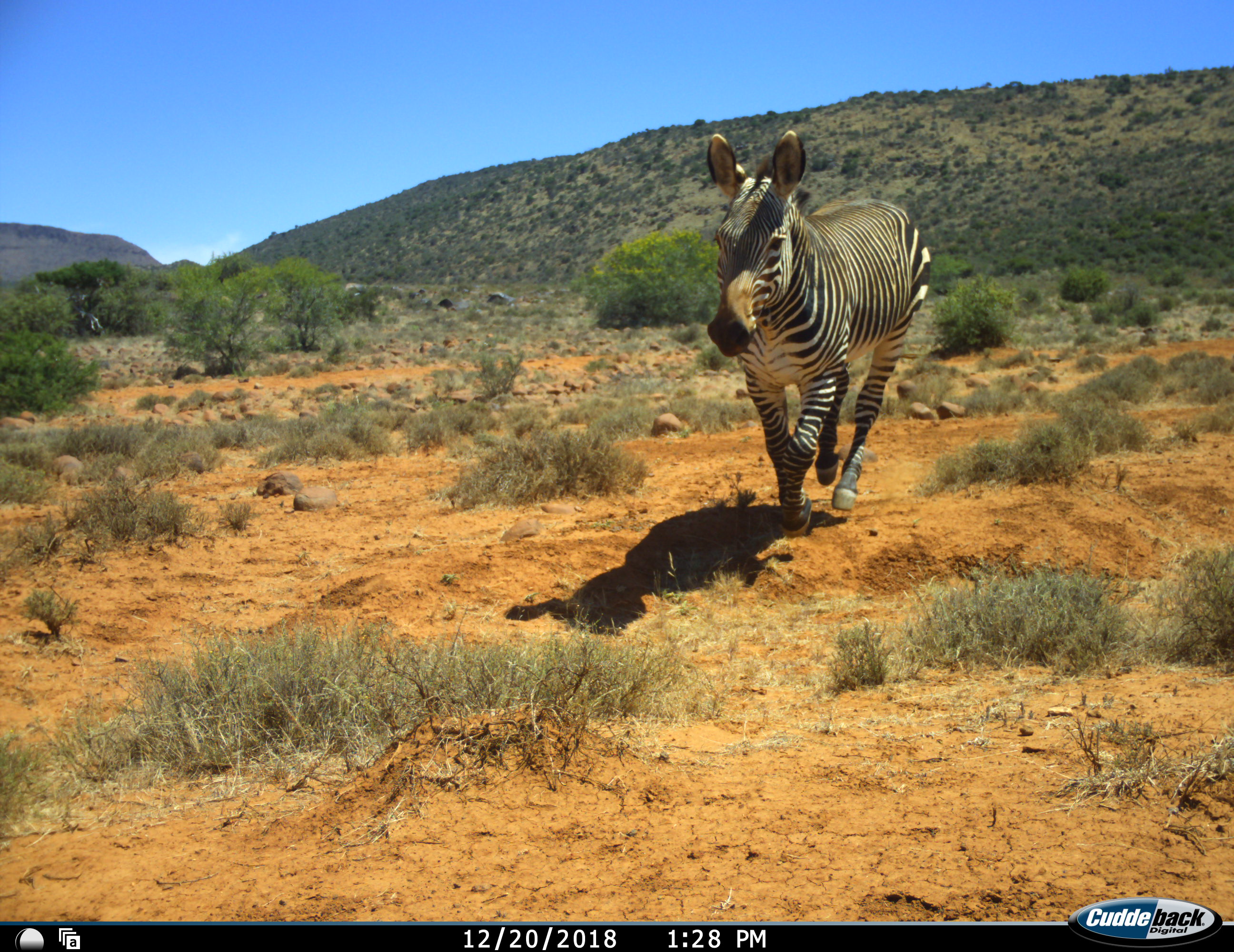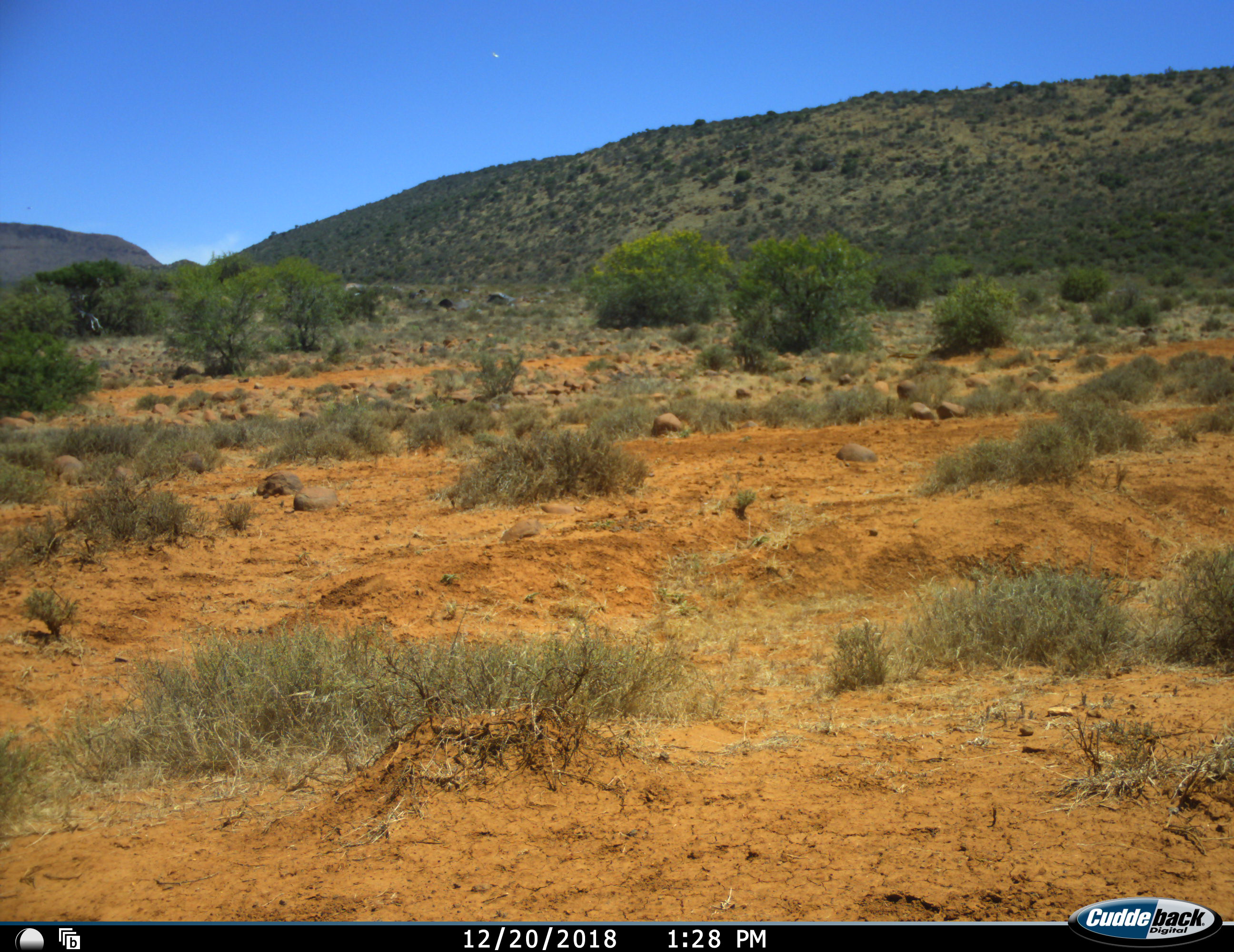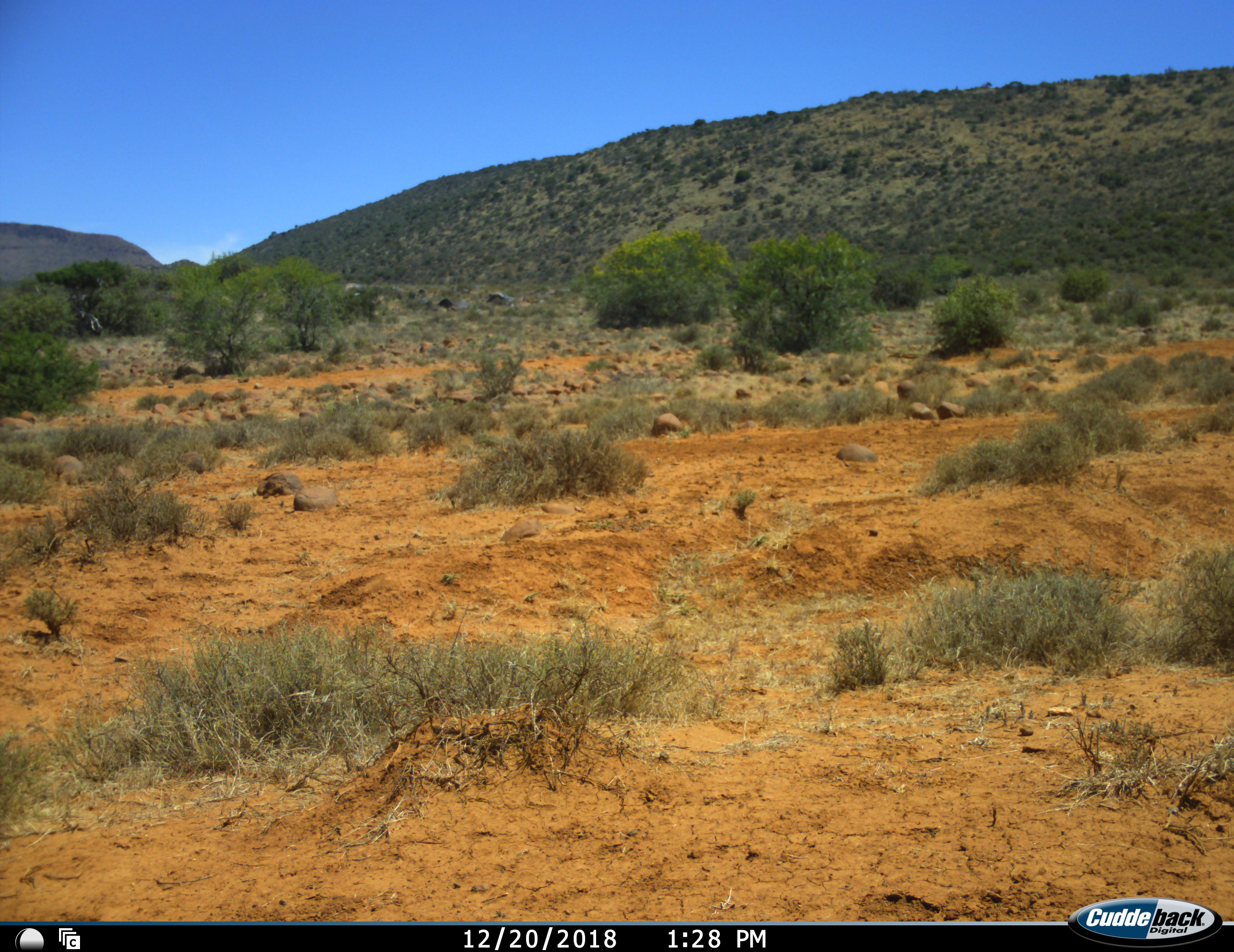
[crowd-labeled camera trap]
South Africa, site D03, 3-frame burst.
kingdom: Animalia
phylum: Chordata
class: Mammalia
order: Perissodactyla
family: Equidae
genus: Equus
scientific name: Equus zebra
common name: mountain zebra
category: zebramountain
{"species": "zebramountain (mountain zebra) (Equus zebra)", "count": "1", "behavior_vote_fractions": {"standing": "0%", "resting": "0%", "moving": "100%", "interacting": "0%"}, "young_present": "0%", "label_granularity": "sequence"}